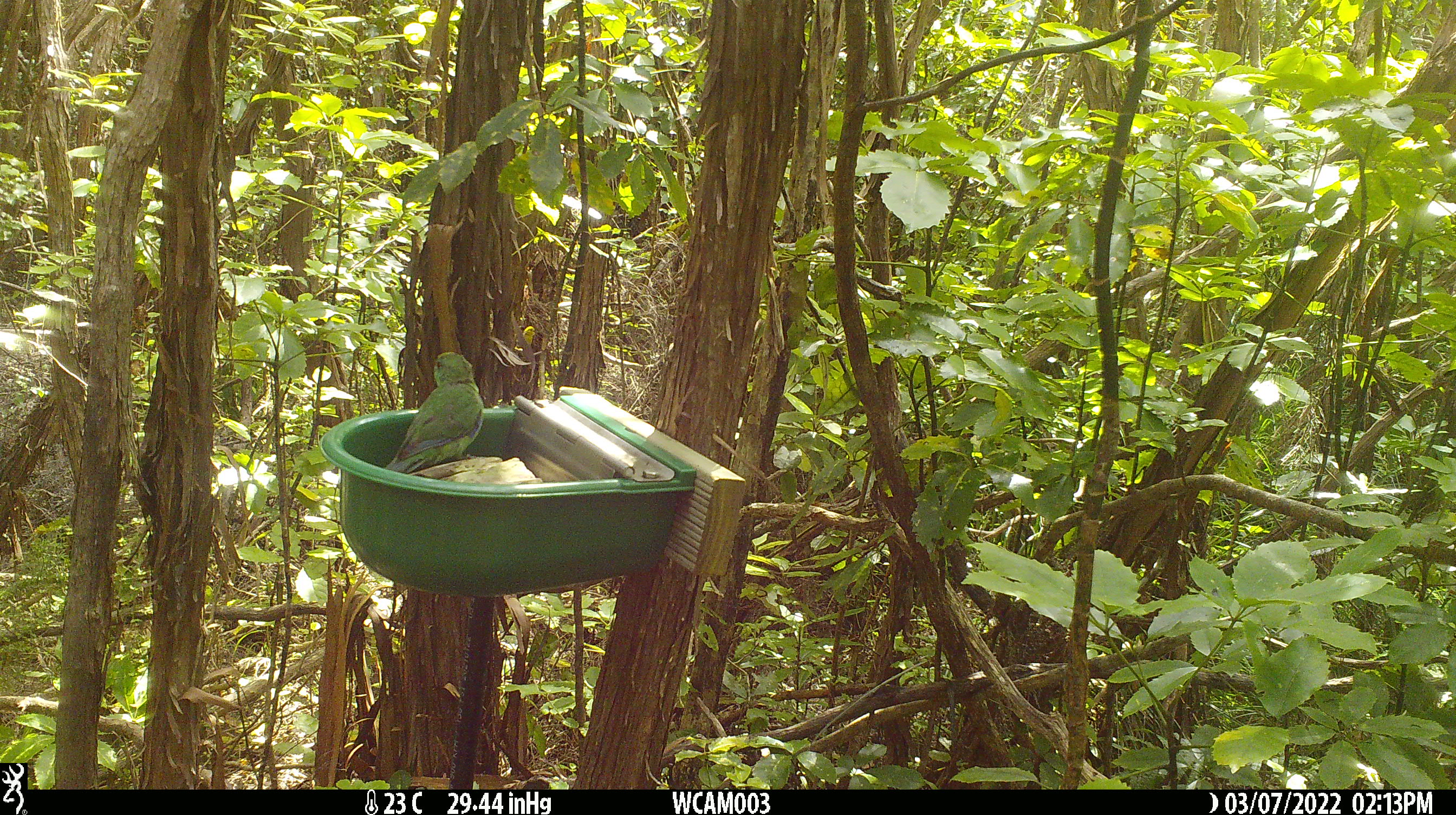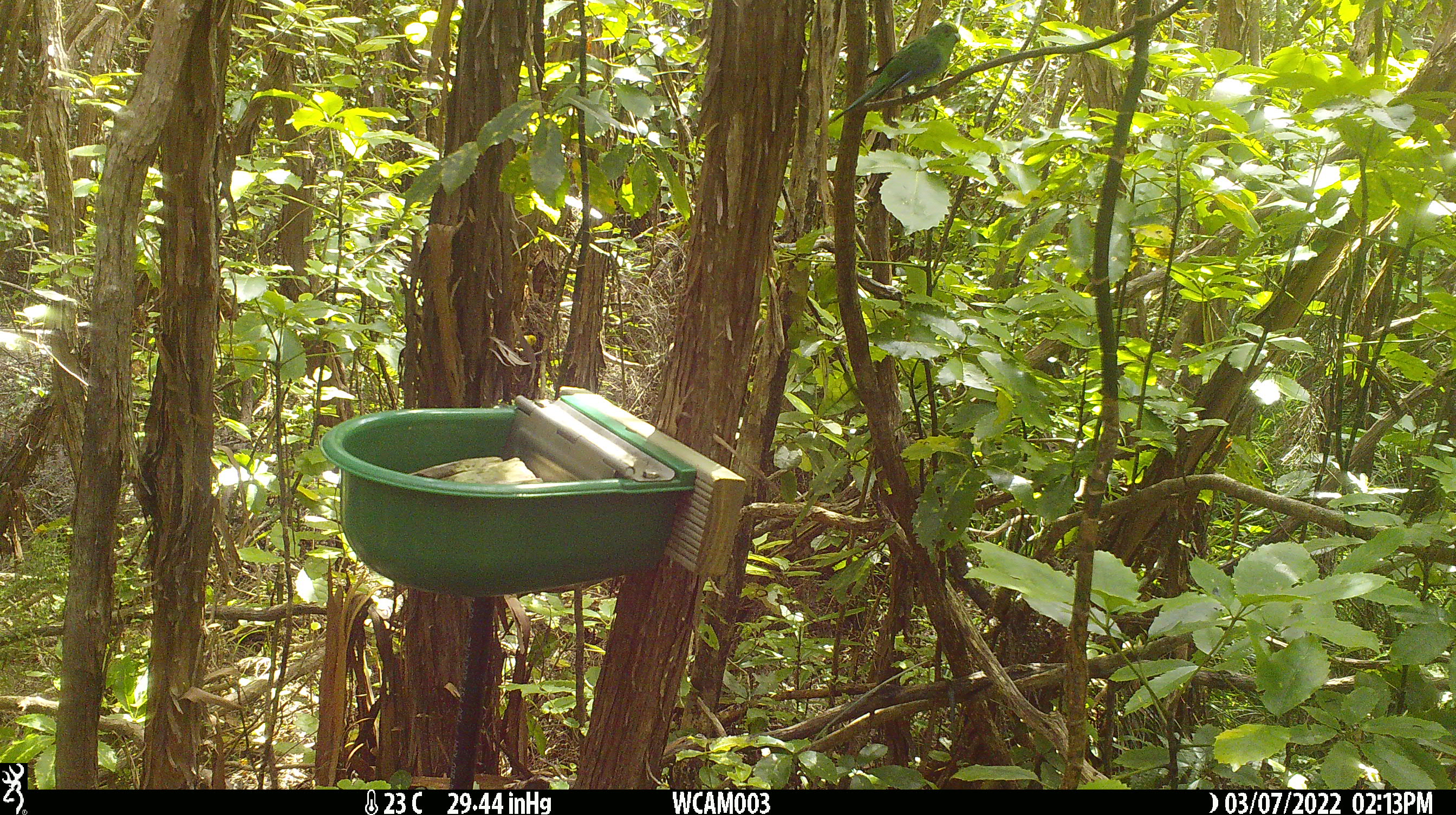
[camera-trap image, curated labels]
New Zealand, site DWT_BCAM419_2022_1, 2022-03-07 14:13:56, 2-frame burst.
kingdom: Animalia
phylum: Chordata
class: Aves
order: Psittaciformes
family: Psittaculidae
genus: Cyanoramphus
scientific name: Cyanoramphus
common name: parakeet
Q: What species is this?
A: Parakeet (Cyanoramphus).